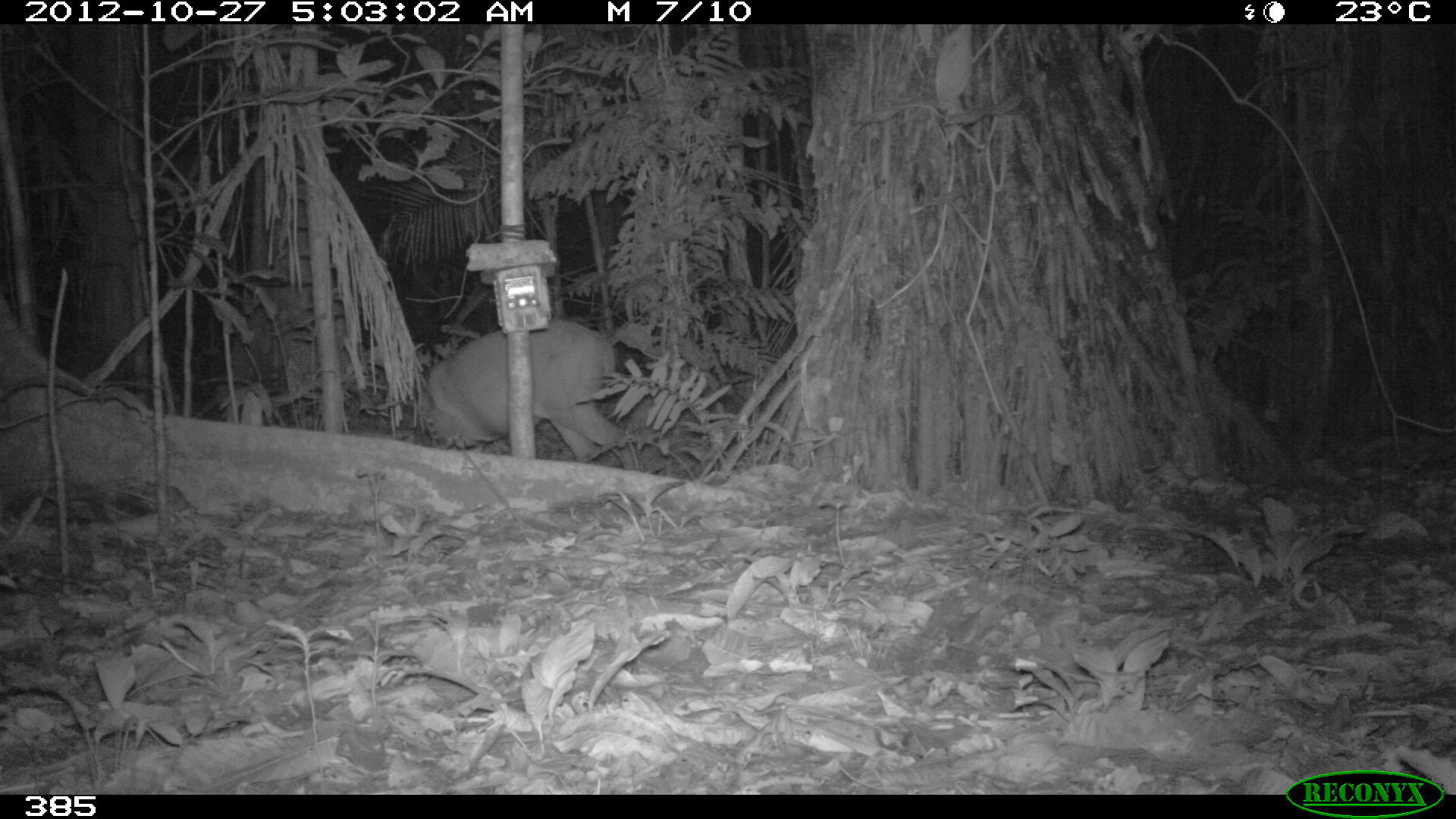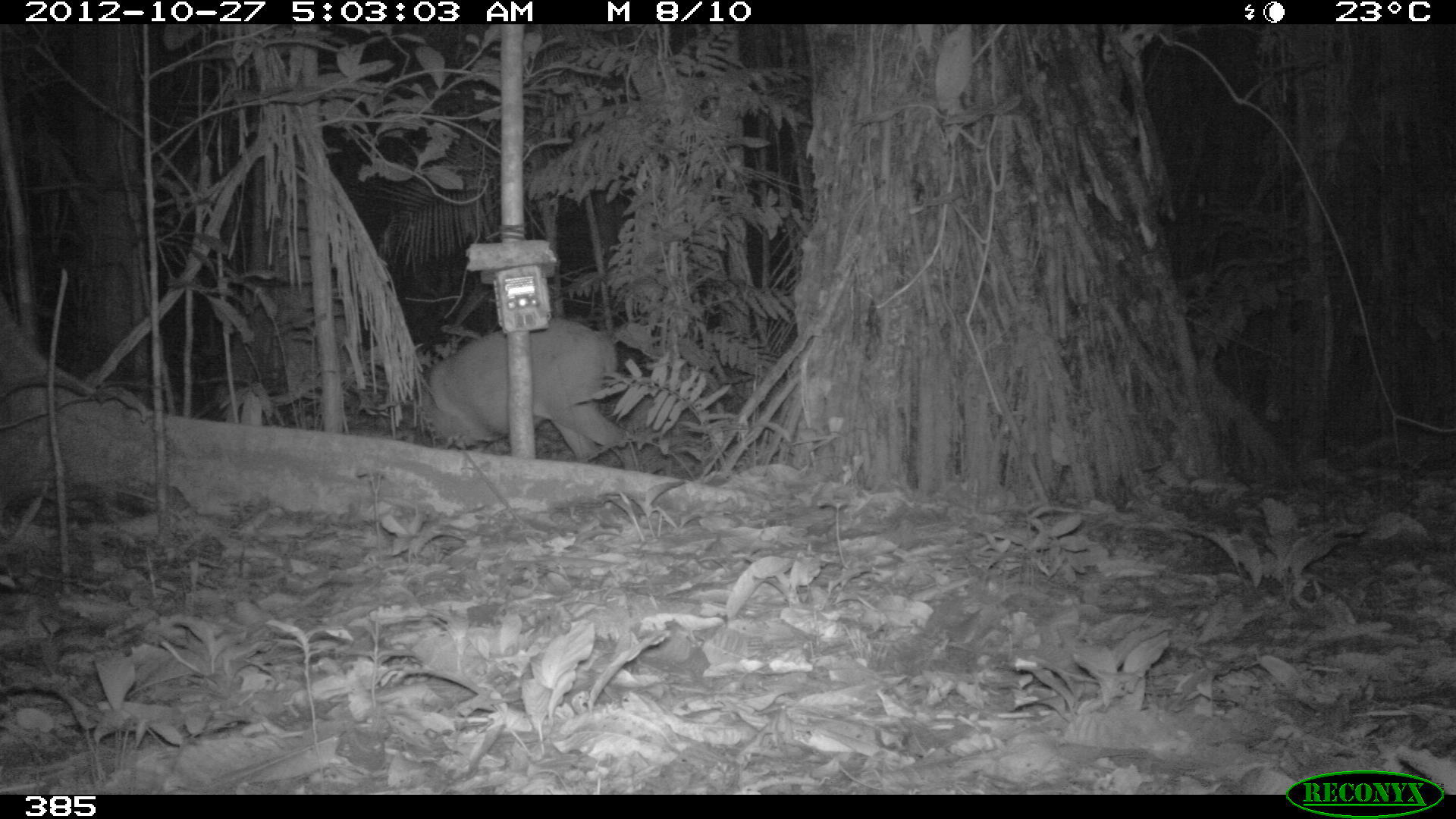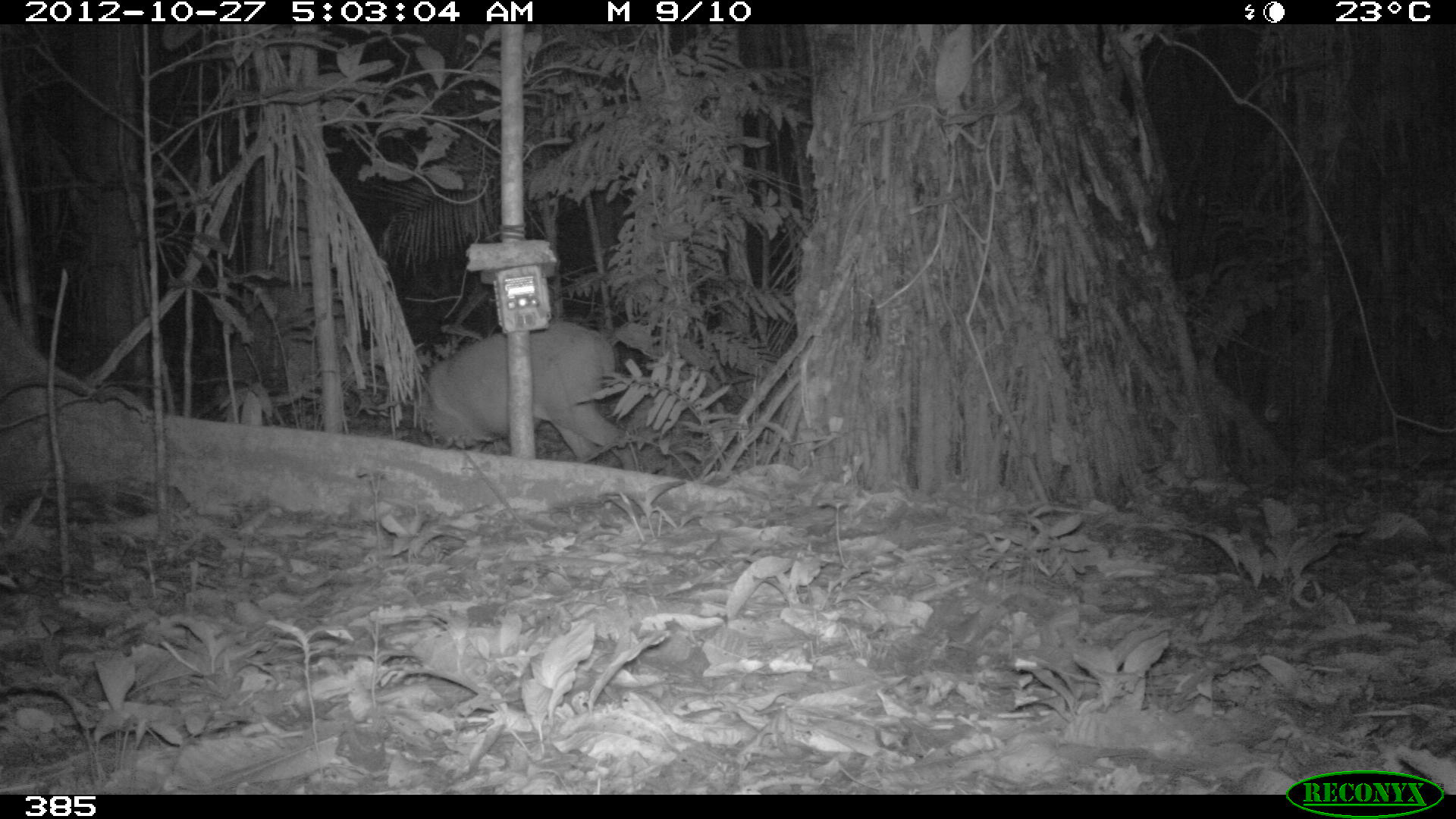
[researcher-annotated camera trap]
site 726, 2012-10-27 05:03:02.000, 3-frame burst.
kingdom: Animalia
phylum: Chordata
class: Mammalia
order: Artiodactyla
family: Cervidae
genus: Mazama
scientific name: Mazama americana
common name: red brocket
Mazama americana (red brocket).